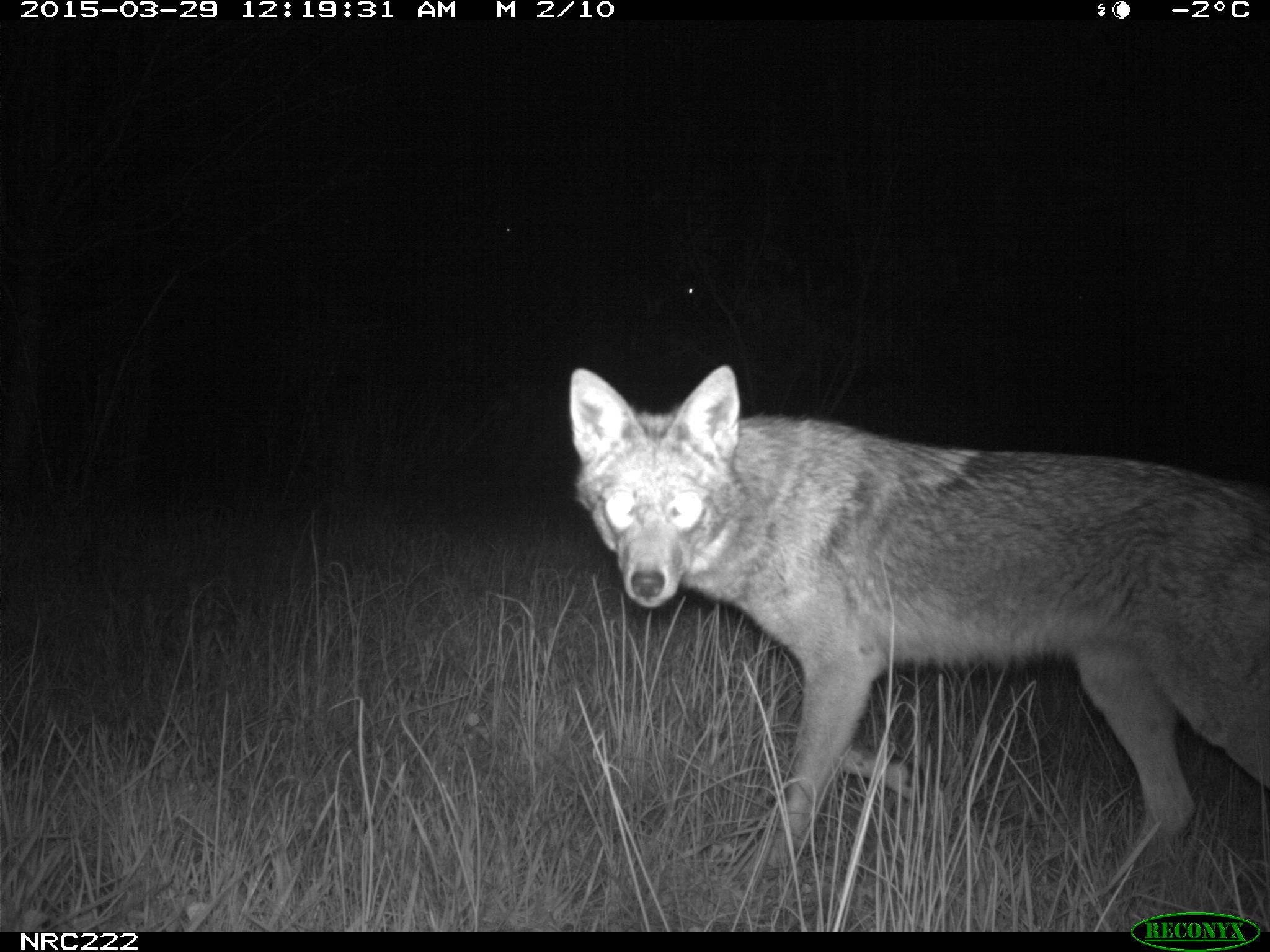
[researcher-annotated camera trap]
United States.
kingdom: Animalia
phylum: Chordata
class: Mammalia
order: Carnivora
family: Canidae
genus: Canis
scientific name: Canis latrans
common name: coyote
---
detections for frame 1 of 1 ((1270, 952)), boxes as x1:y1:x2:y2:
Coyote: 561:332:1270:874